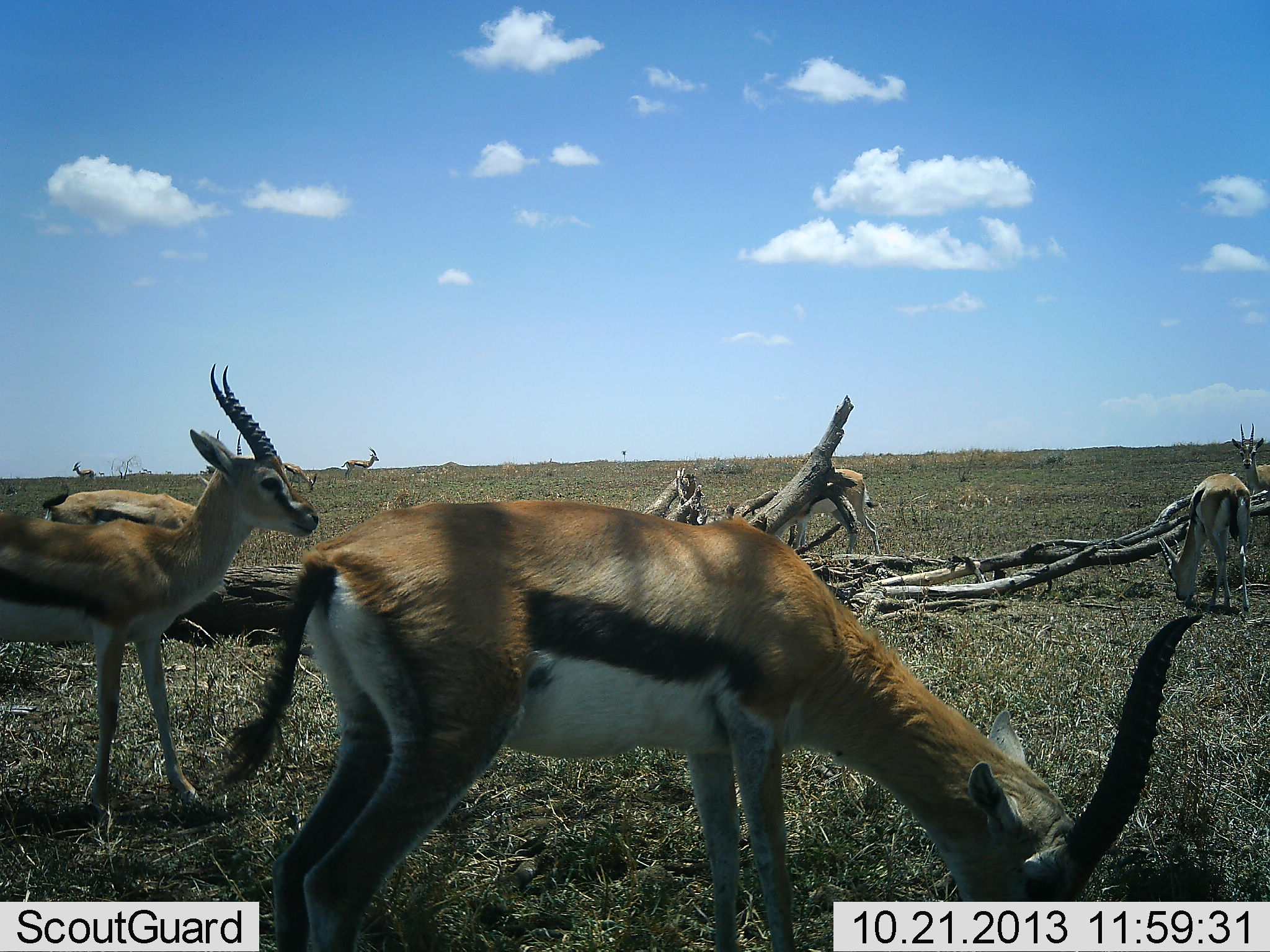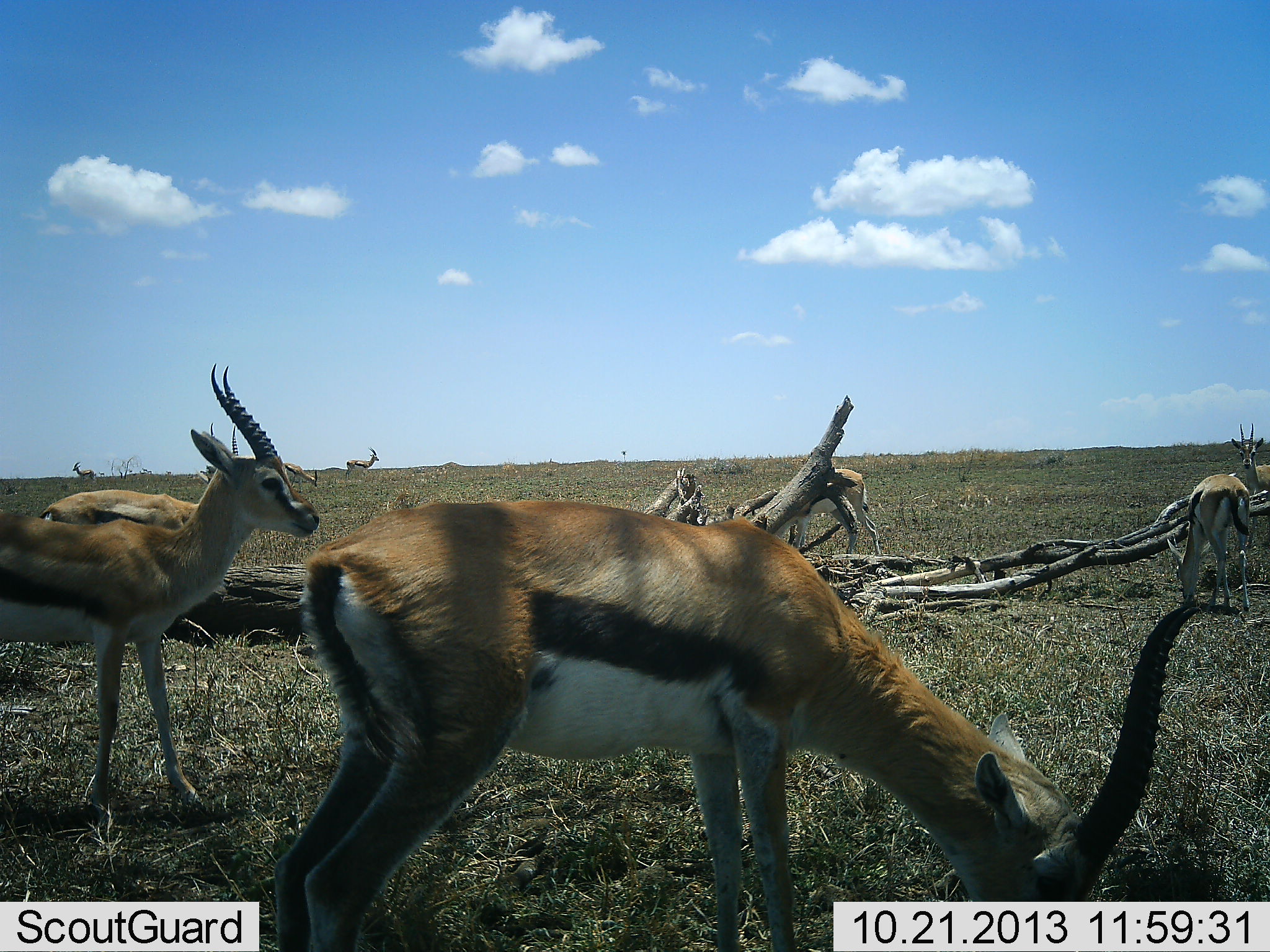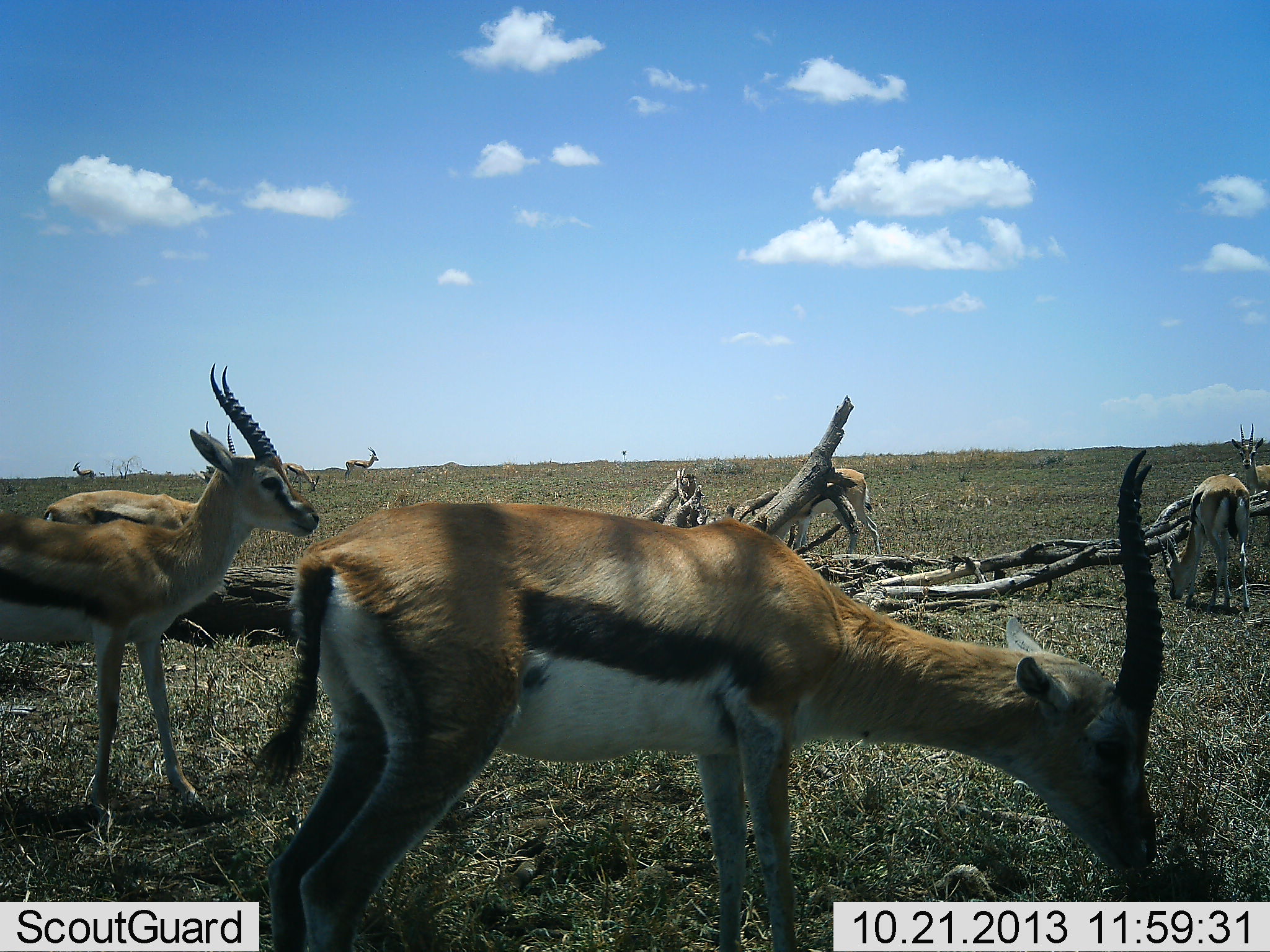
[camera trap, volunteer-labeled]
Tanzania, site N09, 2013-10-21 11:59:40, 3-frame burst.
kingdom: Animalia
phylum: Chordata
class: Mammalia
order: Artiodactyla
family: Bovidae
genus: Eudorcas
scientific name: Eudorcas thomsonii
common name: thomson's gazelle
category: gazellethomsons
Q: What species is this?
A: Gazellethomsons (thomson's gazelle) (Eudorcas thomsonii).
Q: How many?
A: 9.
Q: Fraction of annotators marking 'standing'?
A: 90%.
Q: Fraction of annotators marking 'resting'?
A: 0%.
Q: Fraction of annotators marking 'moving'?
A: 0%.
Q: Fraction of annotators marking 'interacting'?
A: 0%.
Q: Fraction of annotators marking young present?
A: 0%.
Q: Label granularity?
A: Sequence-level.